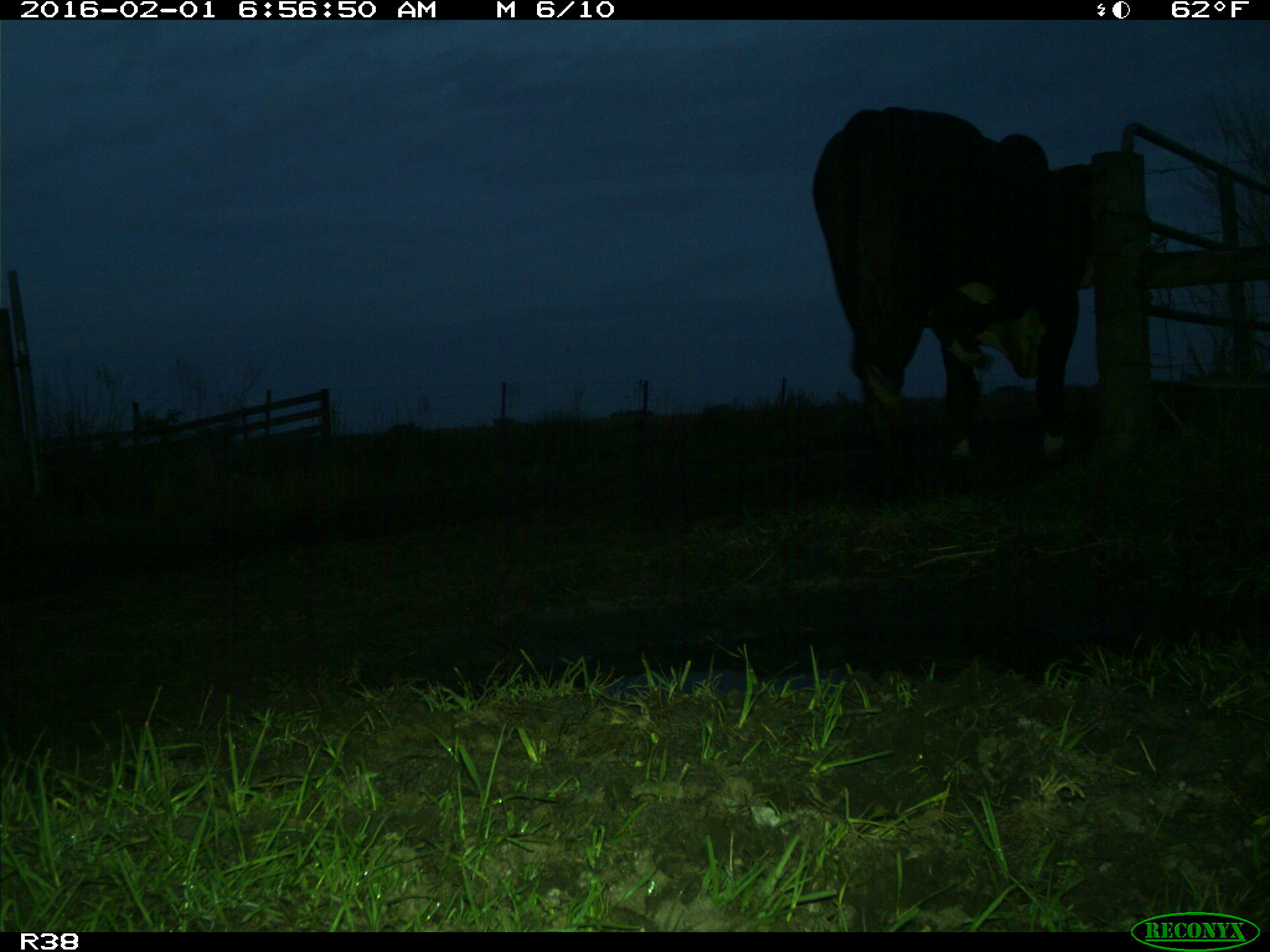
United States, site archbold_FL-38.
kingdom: Animalia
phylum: Chordata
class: Mammalia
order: Artiodactyla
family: Bovidae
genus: Bos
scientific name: Bos taurus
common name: domestic cow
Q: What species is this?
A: Bos taurus (domestic cow).